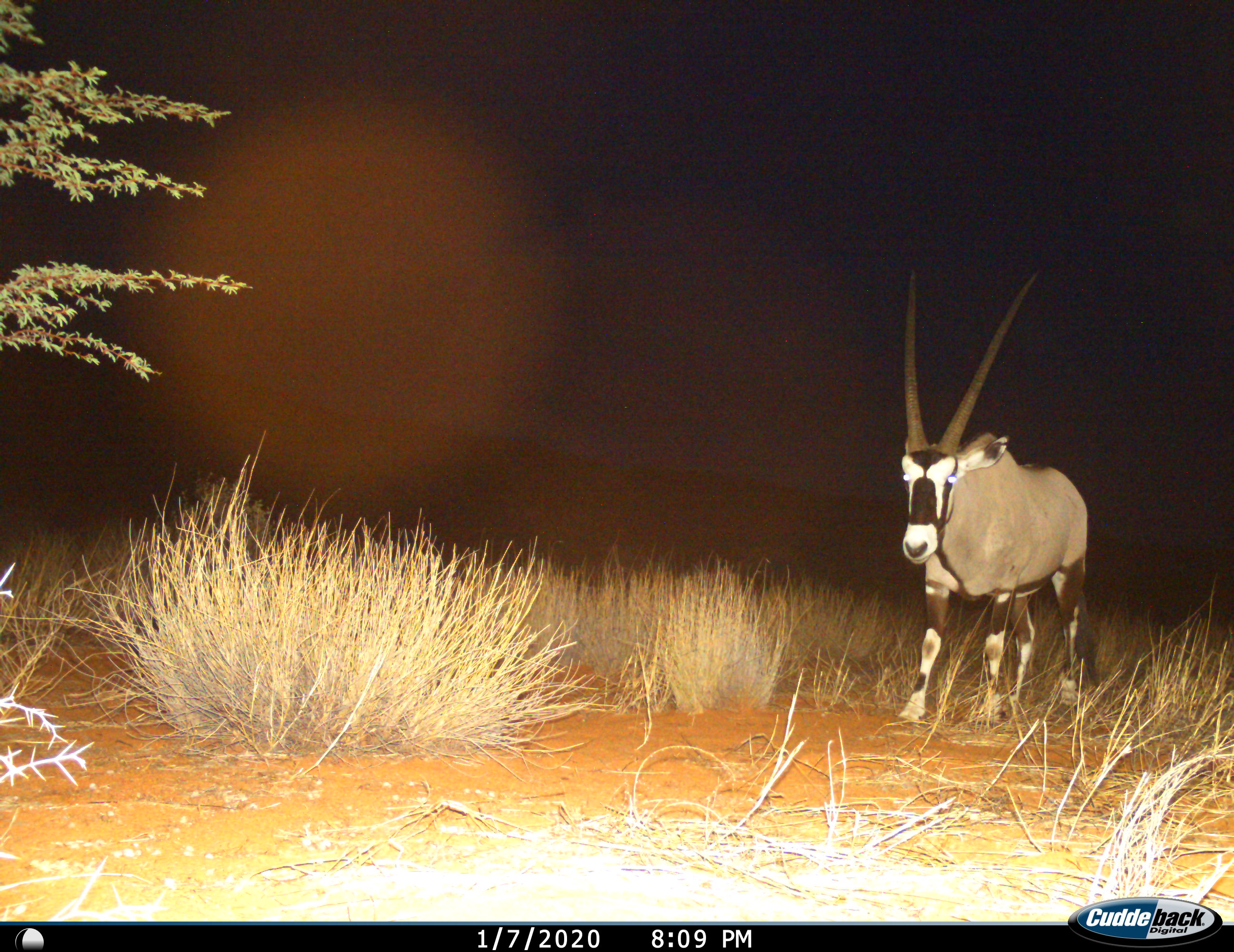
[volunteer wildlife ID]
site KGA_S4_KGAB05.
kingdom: Animalia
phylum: Chordata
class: Mammalia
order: Artiodactyla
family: Bovidae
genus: Oryx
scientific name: Oryx gazella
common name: gemsbok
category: oryx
Oryx (gemsbok) (Oryx gazella), count 1. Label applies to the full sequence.